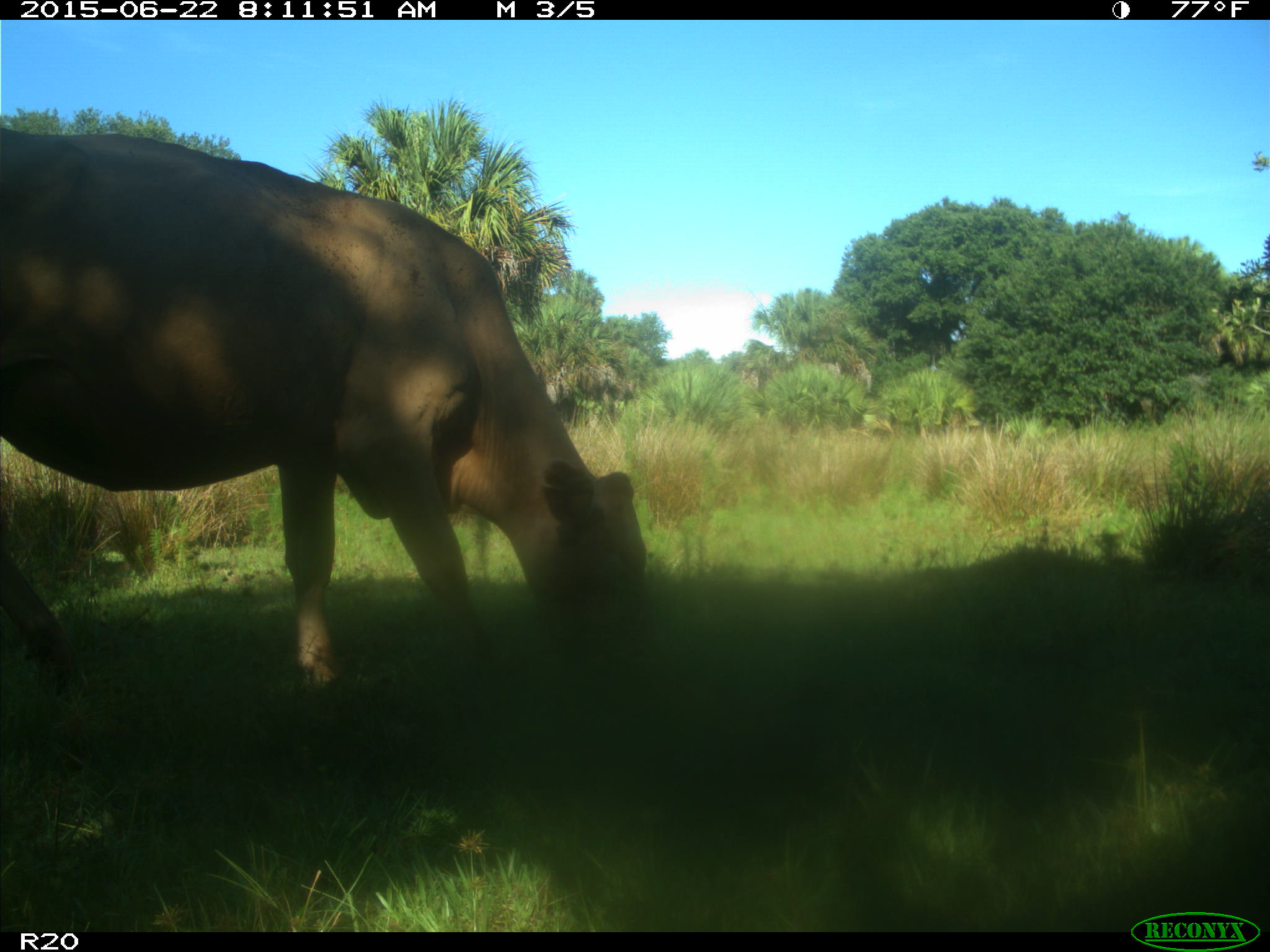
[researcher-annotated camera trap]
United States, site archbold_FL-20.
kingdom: Animalia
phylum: Chordata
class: Mammalia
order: Artiodactyla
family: Bovidae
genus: Bos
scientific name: Bos taurus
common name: domestic cow